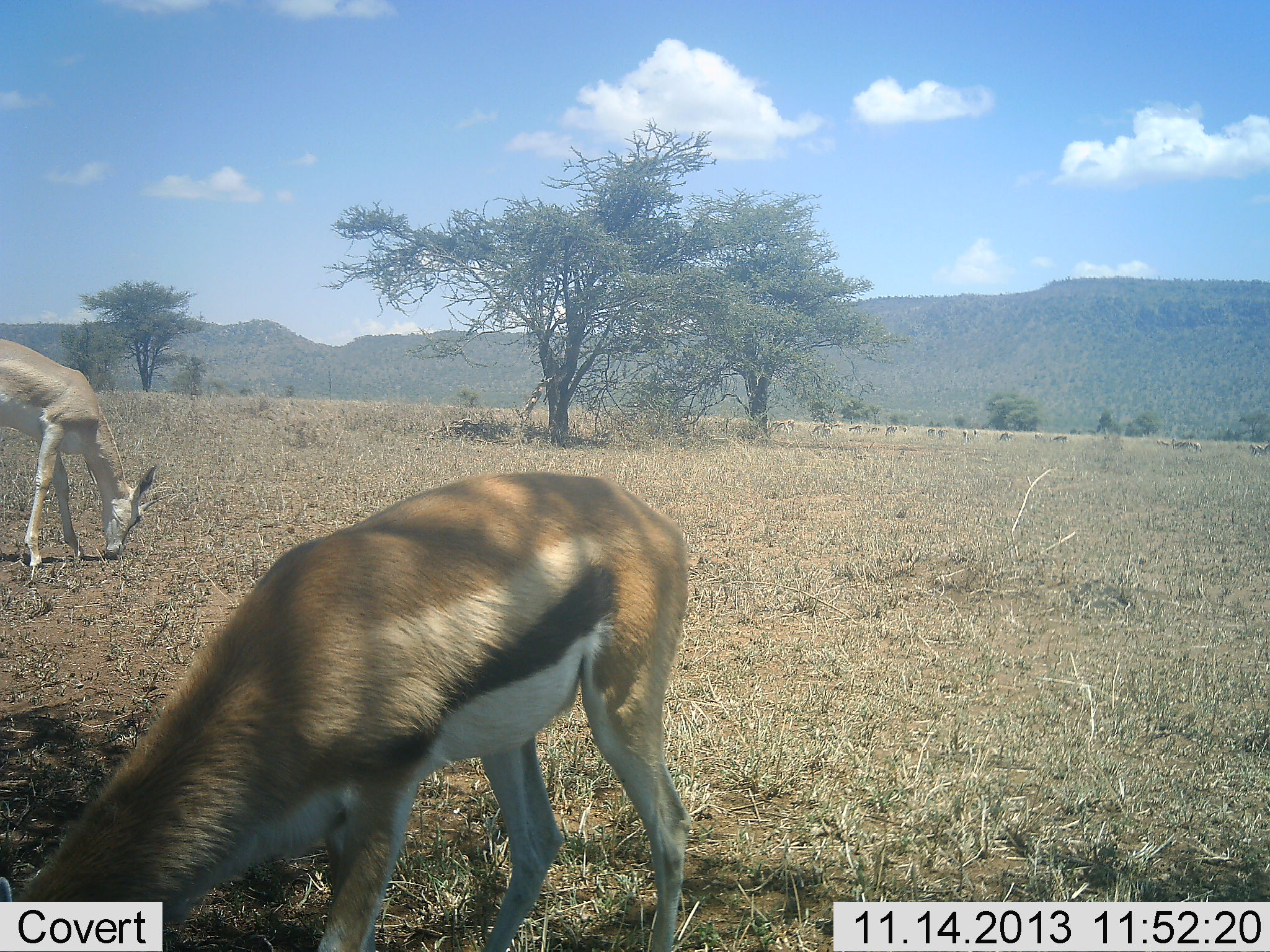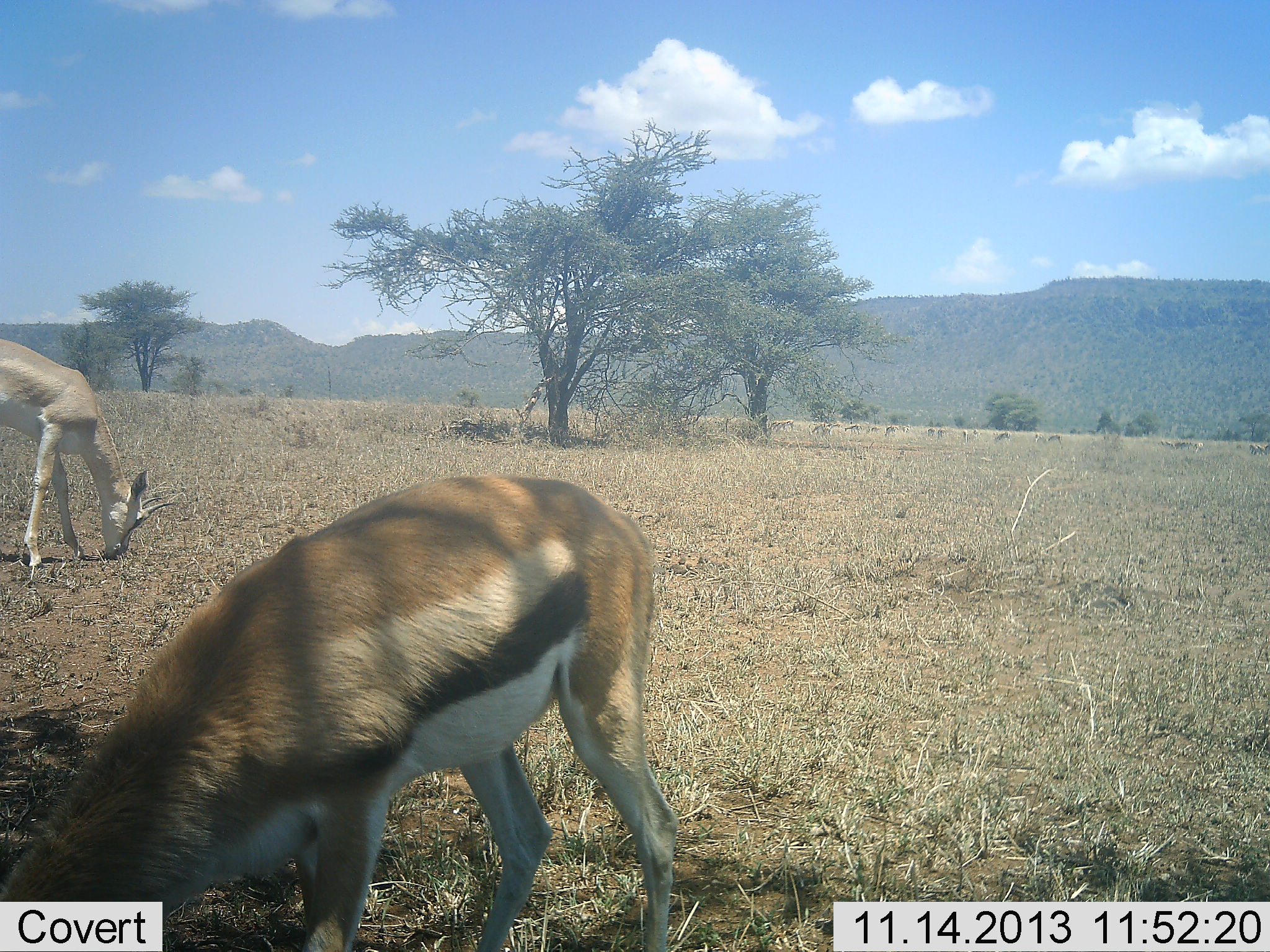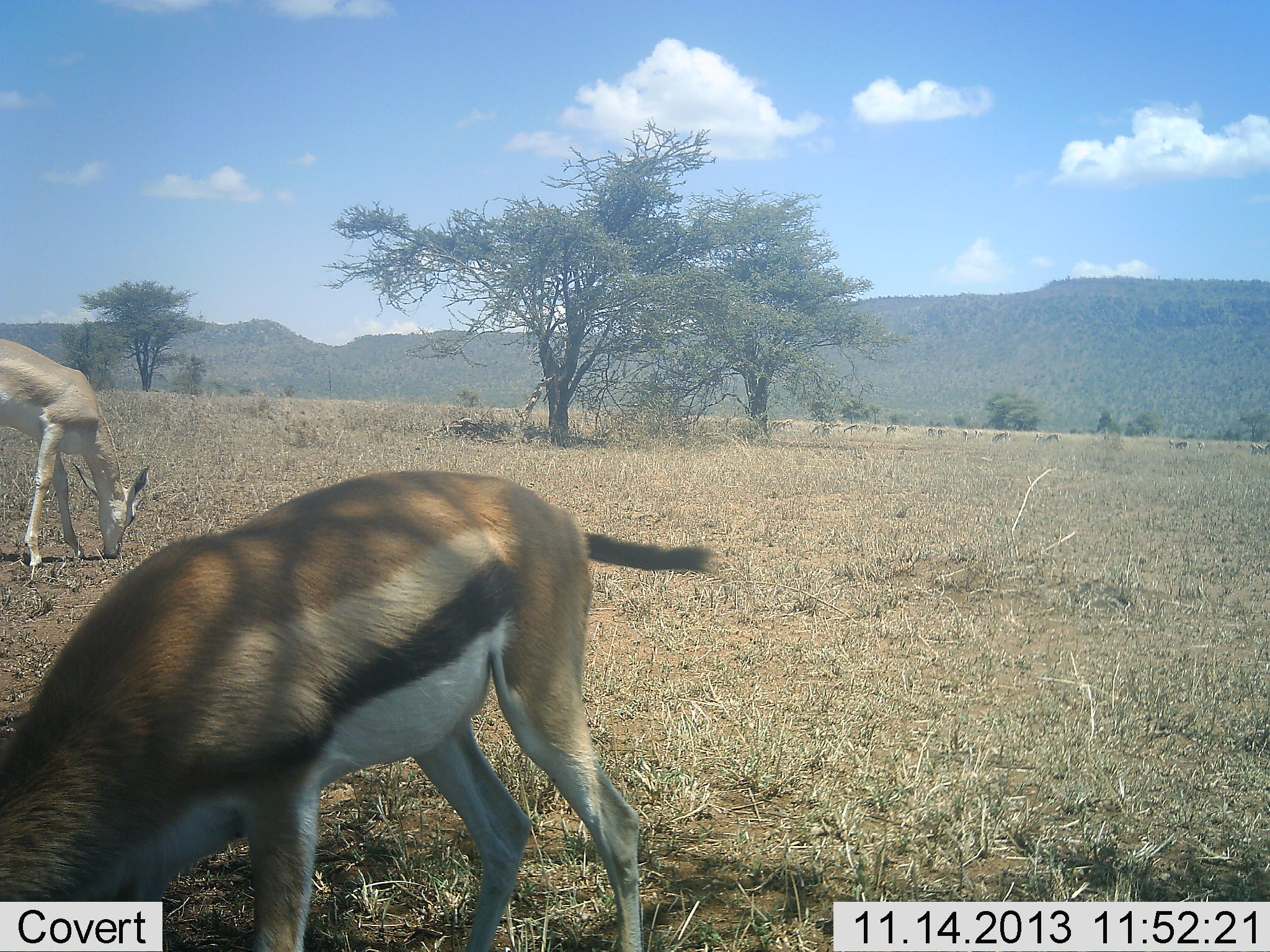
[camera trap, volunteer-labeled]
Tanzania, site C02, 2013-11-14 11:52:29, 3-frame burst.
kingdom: Animalia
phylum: Chordata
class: Mammalia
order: Artiodactyla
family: Bovidae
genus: Nanger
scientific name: Nanger granti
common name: grant's gazelle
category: gazellegrants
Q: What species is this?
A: Gazellegrants (grant's gazelle) (Nanger granti).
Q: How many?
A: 1.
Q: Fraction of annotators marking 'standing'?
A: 10%.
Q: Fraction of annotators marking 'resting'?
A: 0%.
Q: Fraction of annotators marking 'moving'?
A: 0%.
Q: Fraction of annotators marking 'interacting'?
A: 0%.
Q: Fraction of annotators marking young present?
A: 0%.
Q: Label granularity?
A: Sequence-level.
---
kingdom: Animalia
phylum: Chordata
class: Mammalia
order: Artiodactyla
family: Bovidae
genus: Eudorcas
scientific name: Eudorcas thomsonii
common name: thomson's gazelle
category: gazellethomsons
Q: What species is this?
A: Gazellethomsons (thomson's gazelle) (Eudorcas thomsonii).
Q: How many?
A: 1.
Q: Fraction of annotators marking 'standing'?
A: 7%.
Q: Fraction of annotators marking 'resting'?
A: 0%.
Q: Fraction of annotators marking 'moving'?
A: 7%.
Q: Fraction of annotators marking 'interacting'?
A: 0%.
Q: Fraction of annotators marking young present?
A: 0%.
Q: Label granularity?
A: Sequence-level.